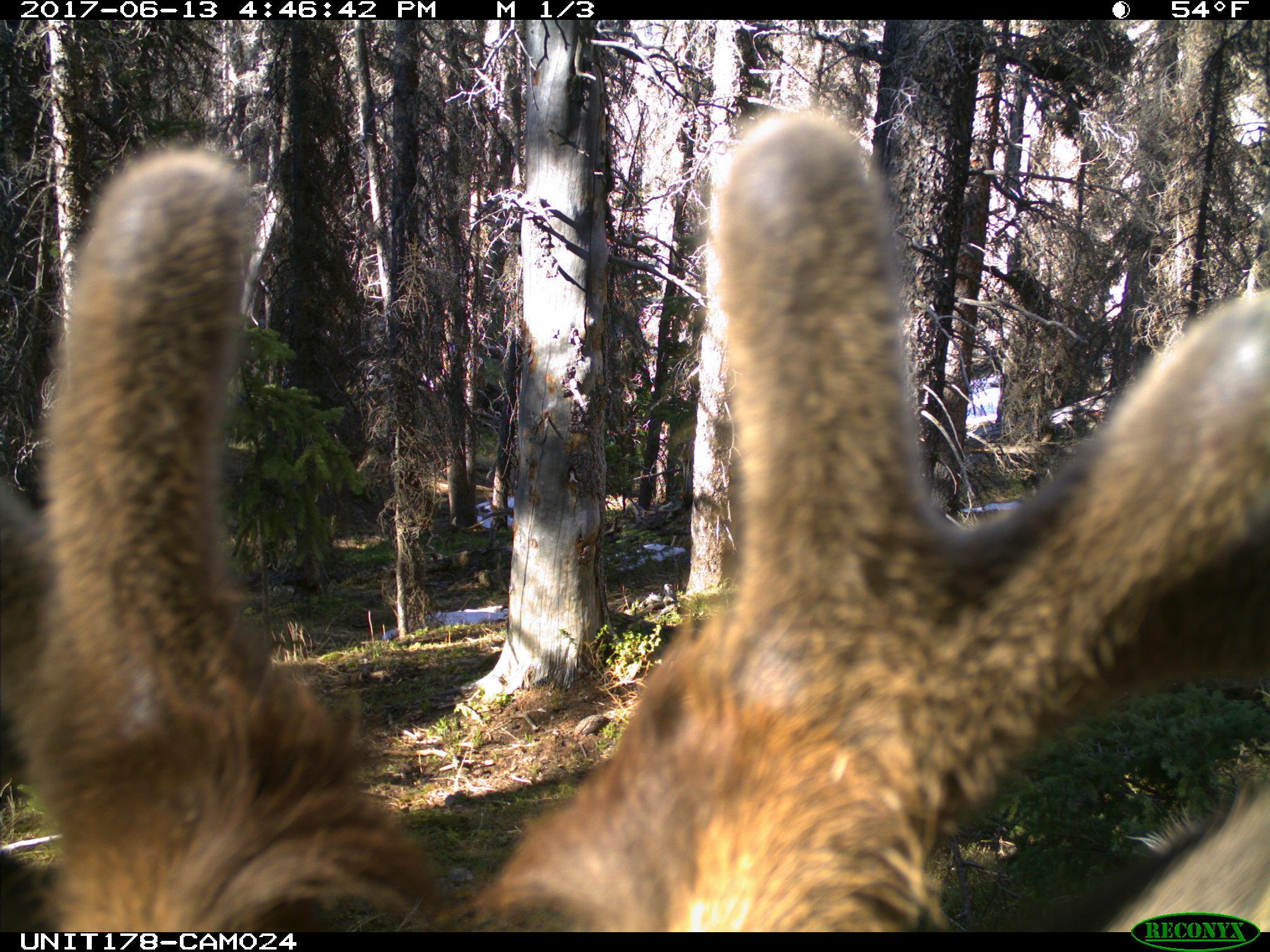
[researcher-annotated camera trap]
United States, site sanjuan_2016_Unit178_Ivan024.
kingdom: Animalia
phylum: Chordata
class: Mammalia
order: Artiodactyla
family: Cervidae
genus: Cervus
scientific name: Cervus elaphus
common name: red deer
Cervus elaphus (red deer).